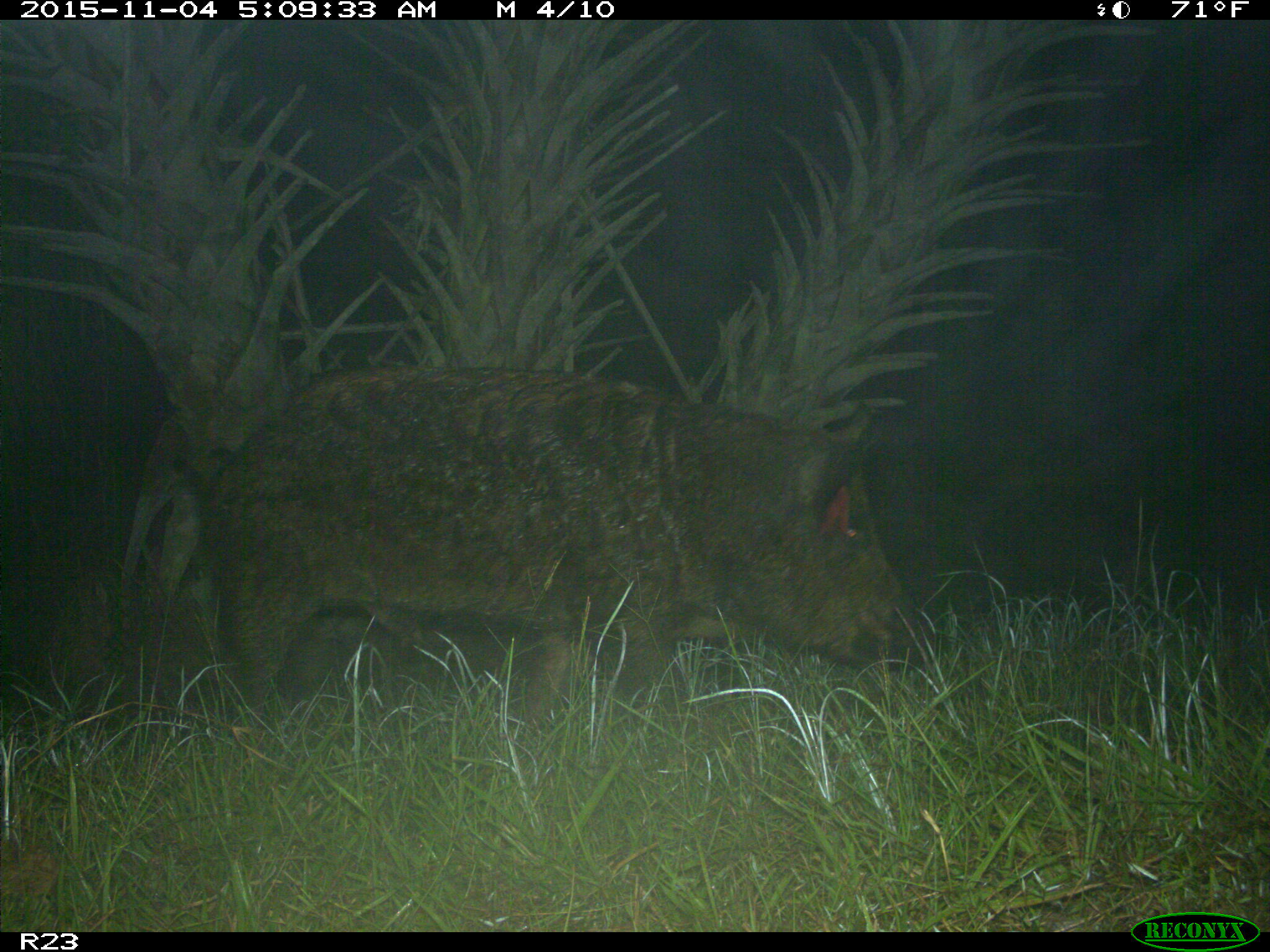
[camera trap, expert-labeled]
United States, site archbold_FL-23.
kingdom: Animalia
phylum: Chordata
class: Mammalia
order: Artiodactyla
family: Suidae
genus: Sus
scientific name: Sus scrofa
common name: wild boar